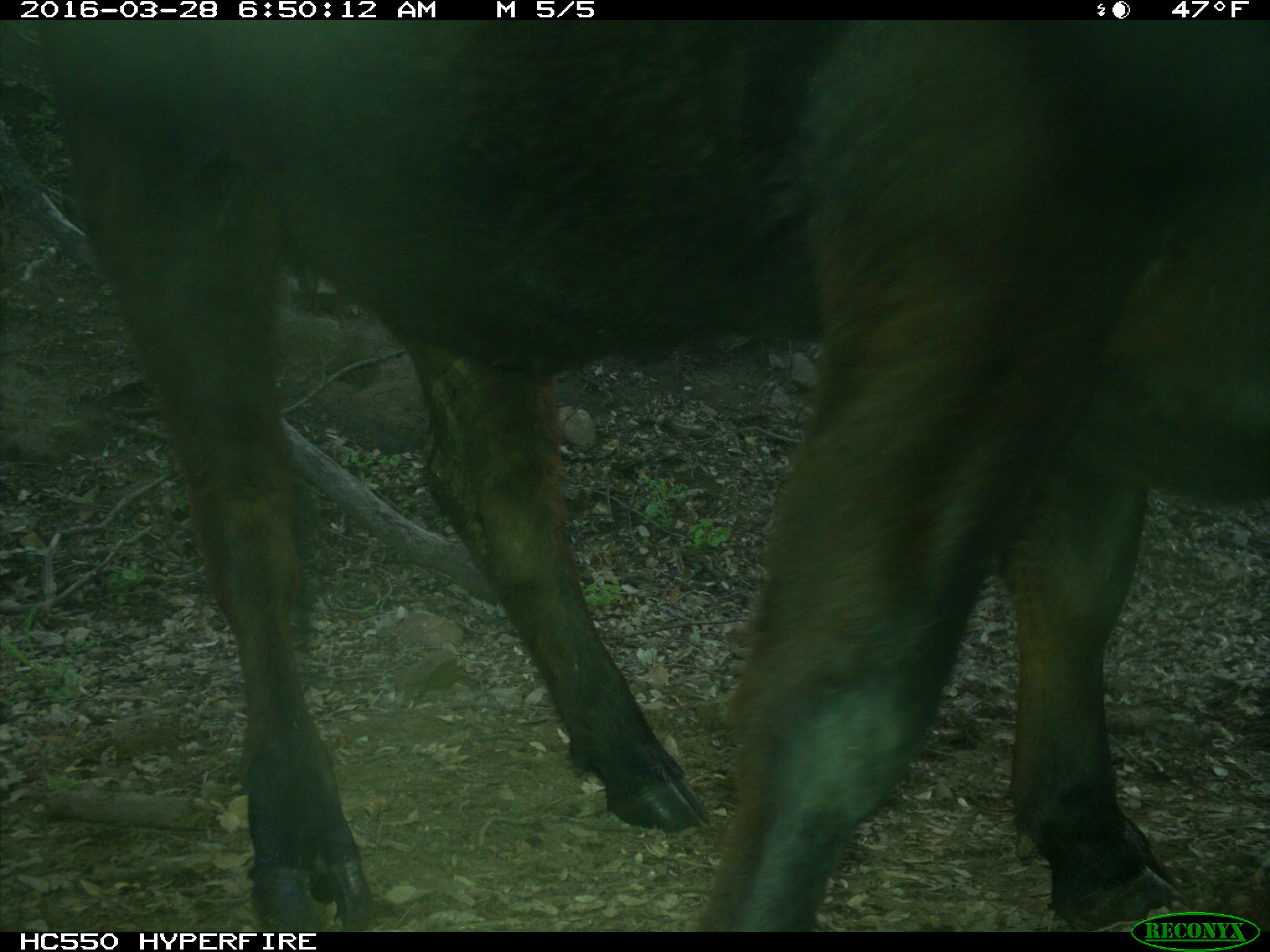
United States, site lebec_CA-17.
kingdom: Animalia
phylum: Chordata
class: Mammalia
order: Artiodactyla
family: Bovidae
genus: Bos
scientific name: Bos taurus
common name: domestic cow